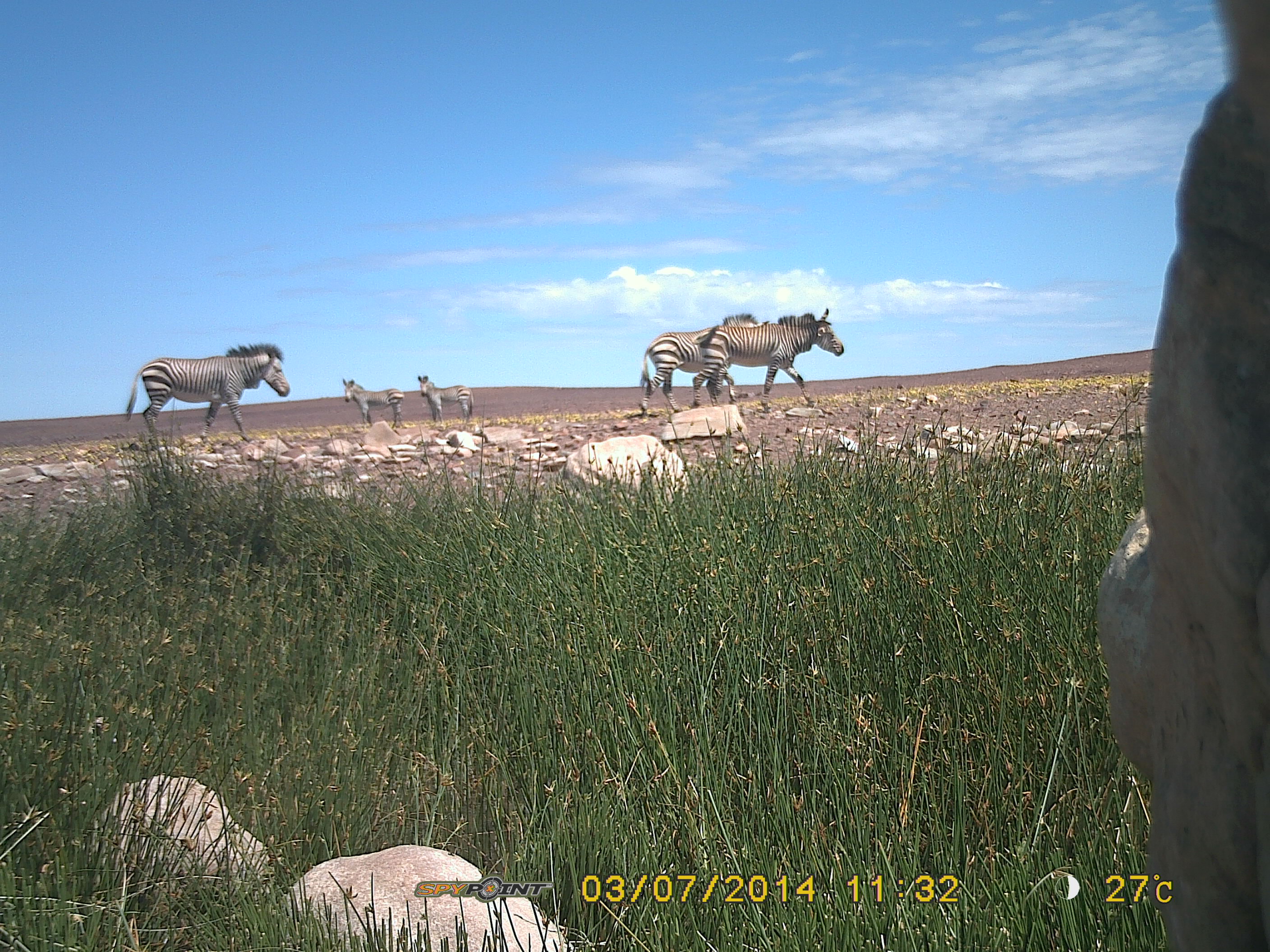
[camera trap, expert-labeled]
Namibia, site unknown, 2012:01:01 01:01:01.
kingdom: Animalia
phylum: Chordata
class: Mammalia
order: Perissodactyla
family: Equidae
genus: Equus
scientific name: Equus zebra hartmannae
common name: hartmann's mountain zebra